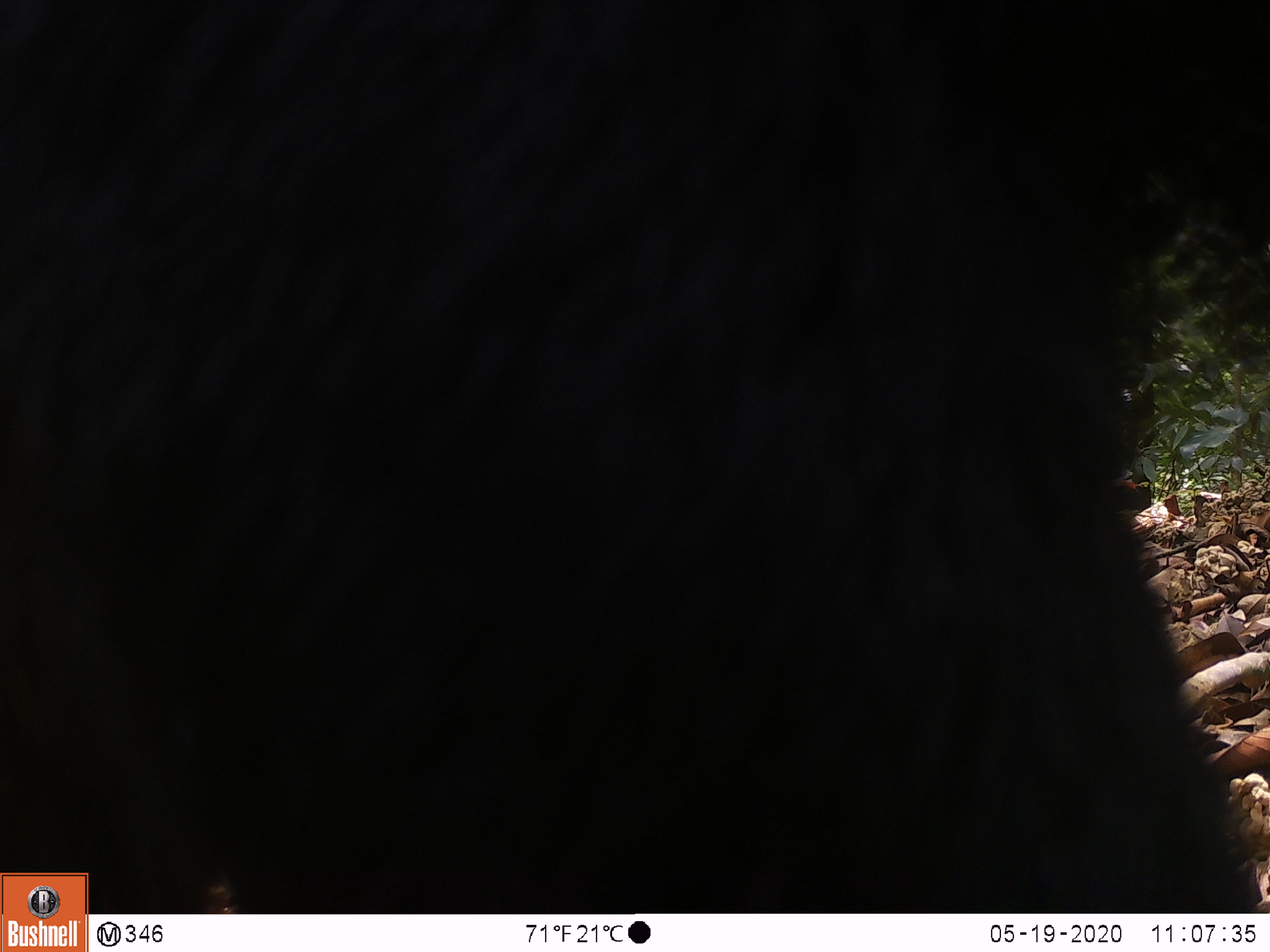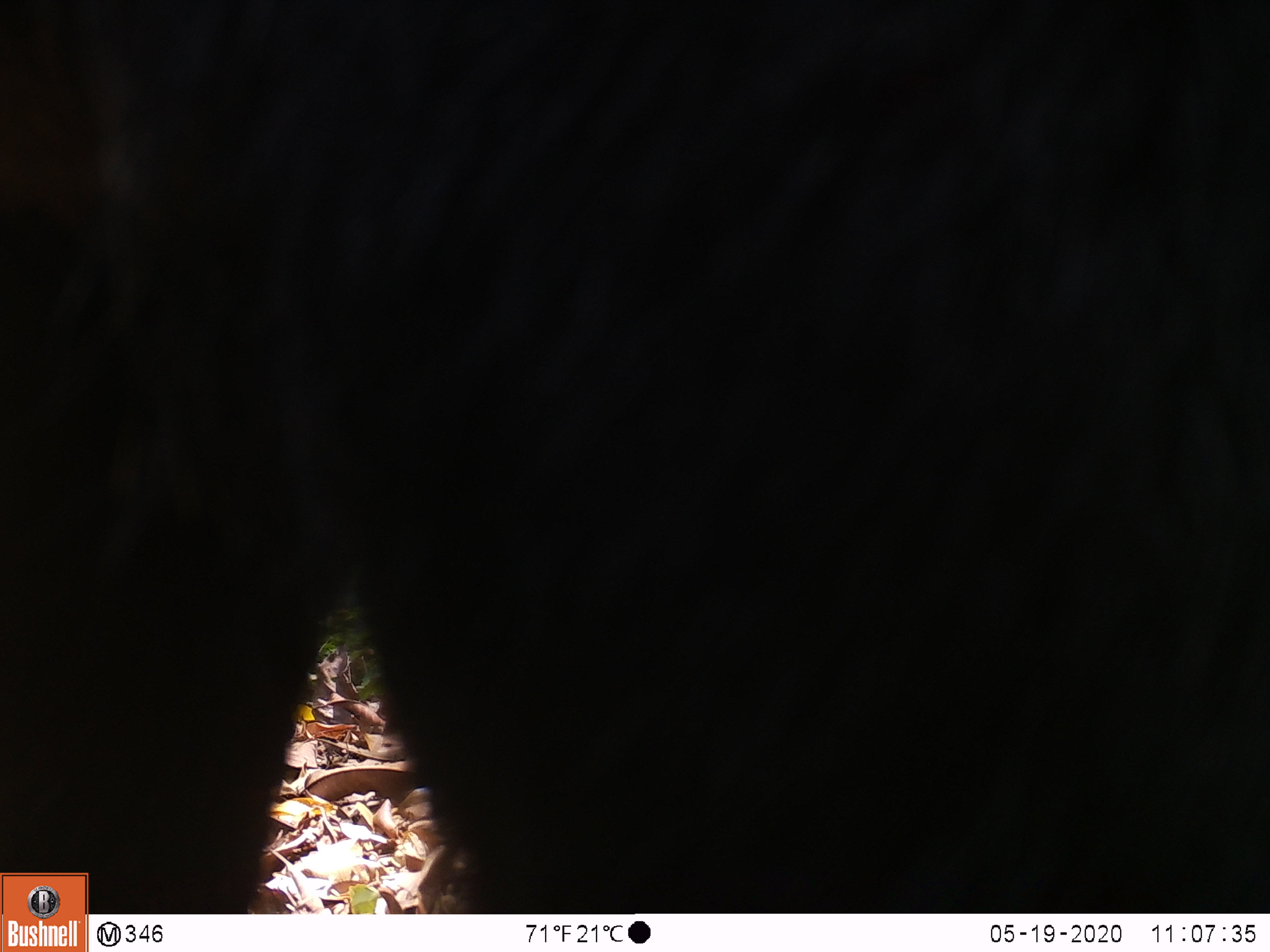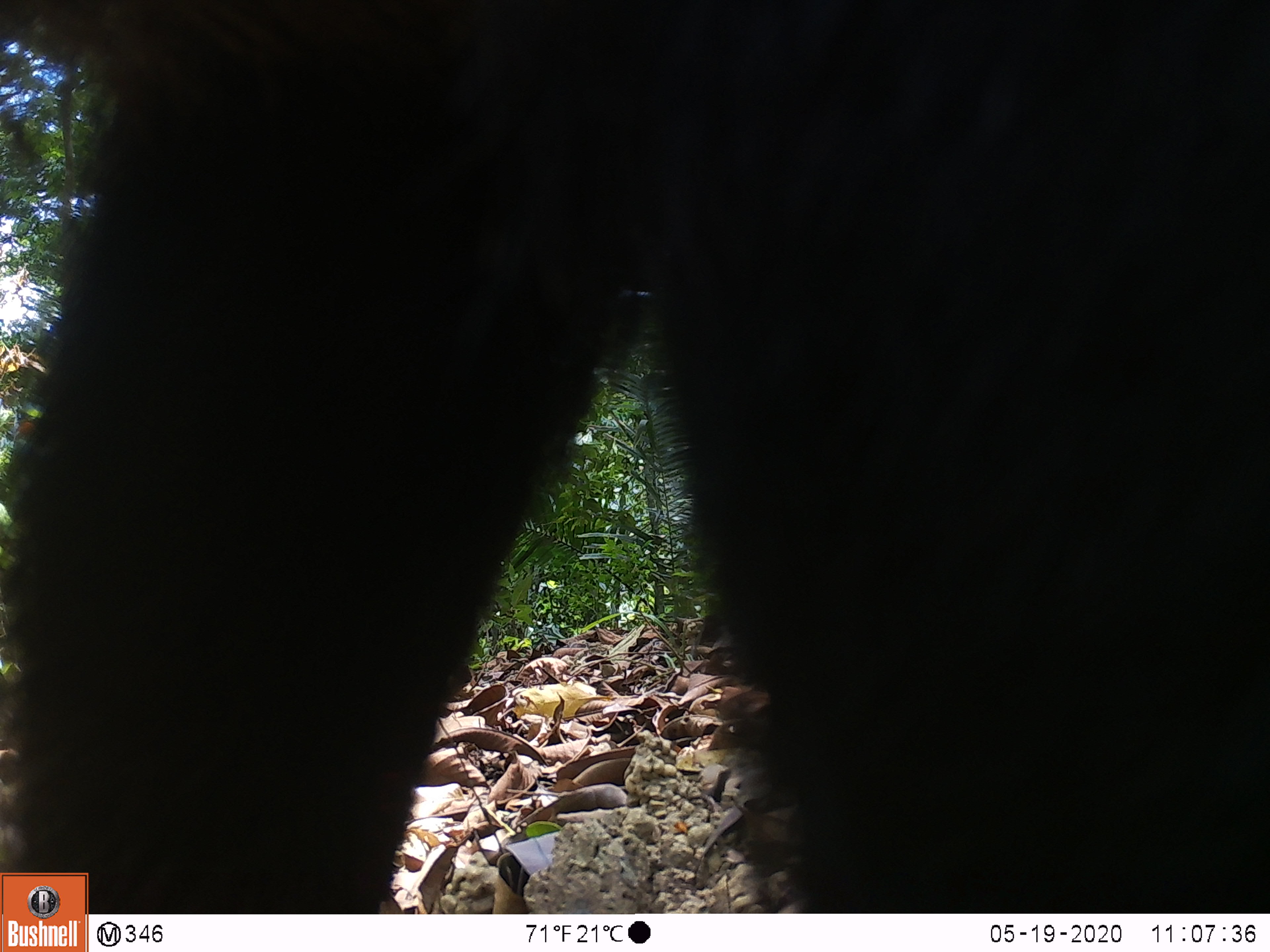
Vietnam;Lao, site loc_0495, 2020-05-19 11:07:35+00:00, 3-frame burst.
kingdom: Animalia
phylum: Chordata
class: Mammalia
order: Artiodactyla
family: Bovidae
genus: Capricornis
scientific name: Capricornis sumatraensis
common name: chinese serow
Chinese serow (Capricornis sumatraensis). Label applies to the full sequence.